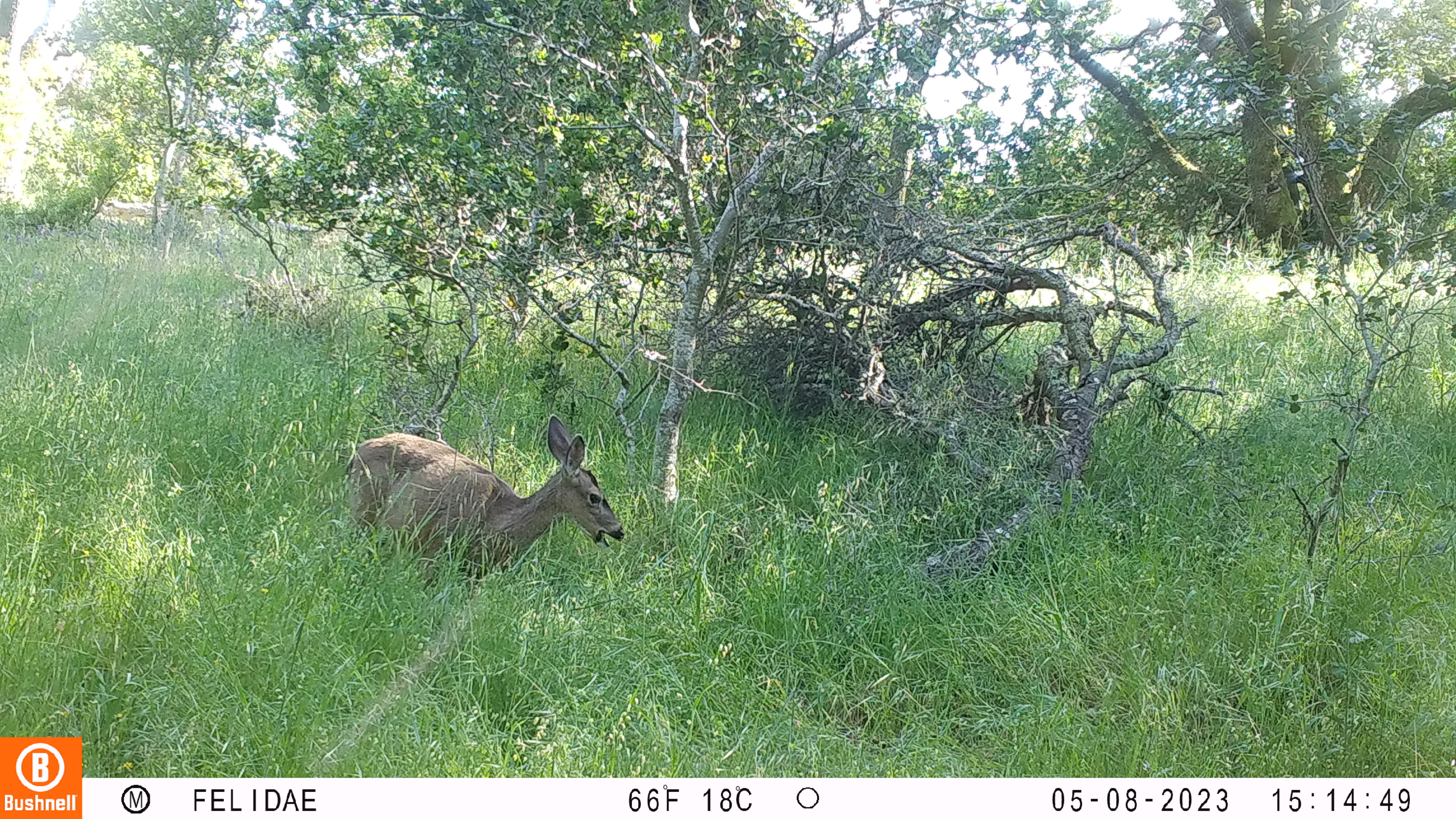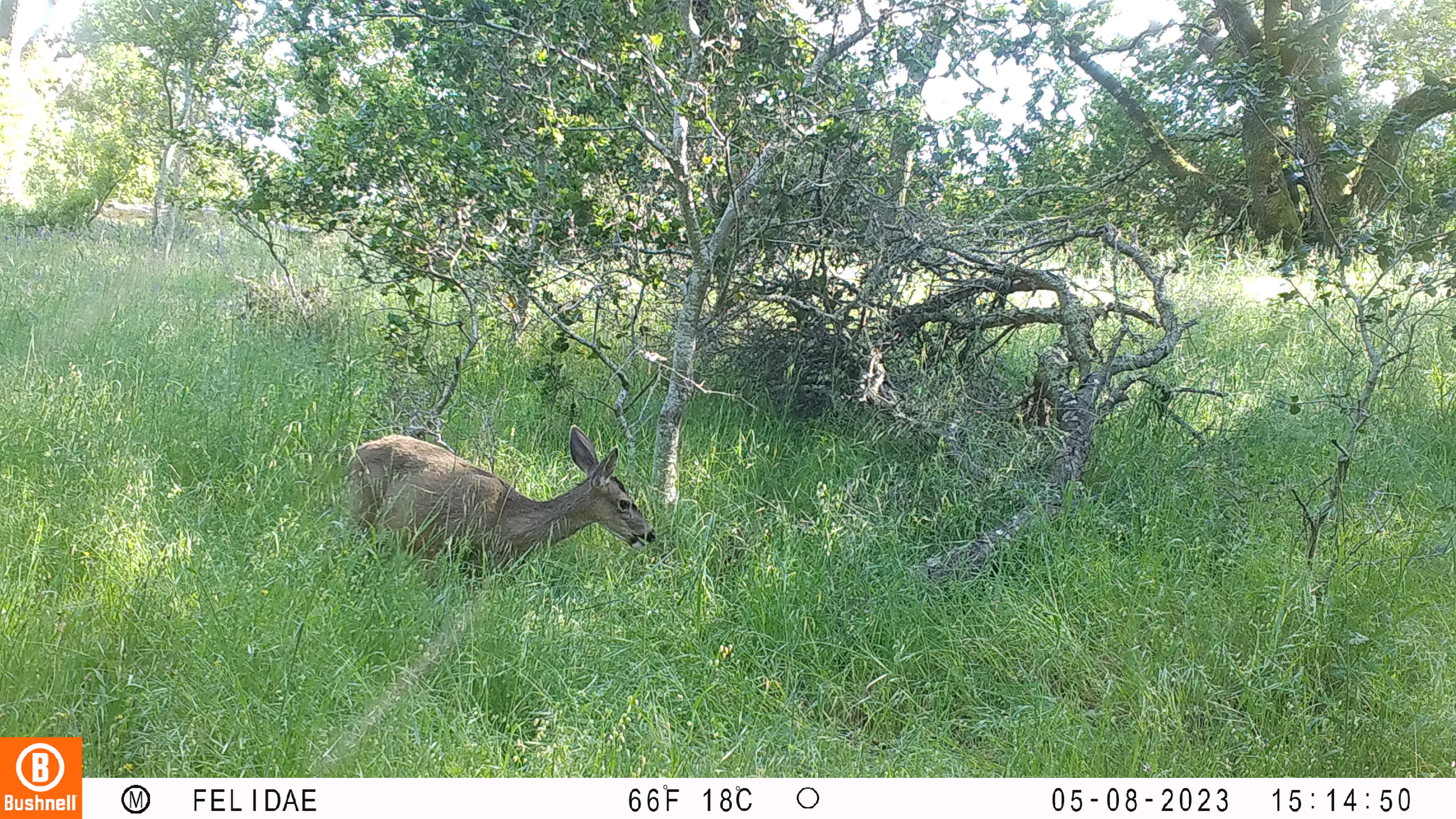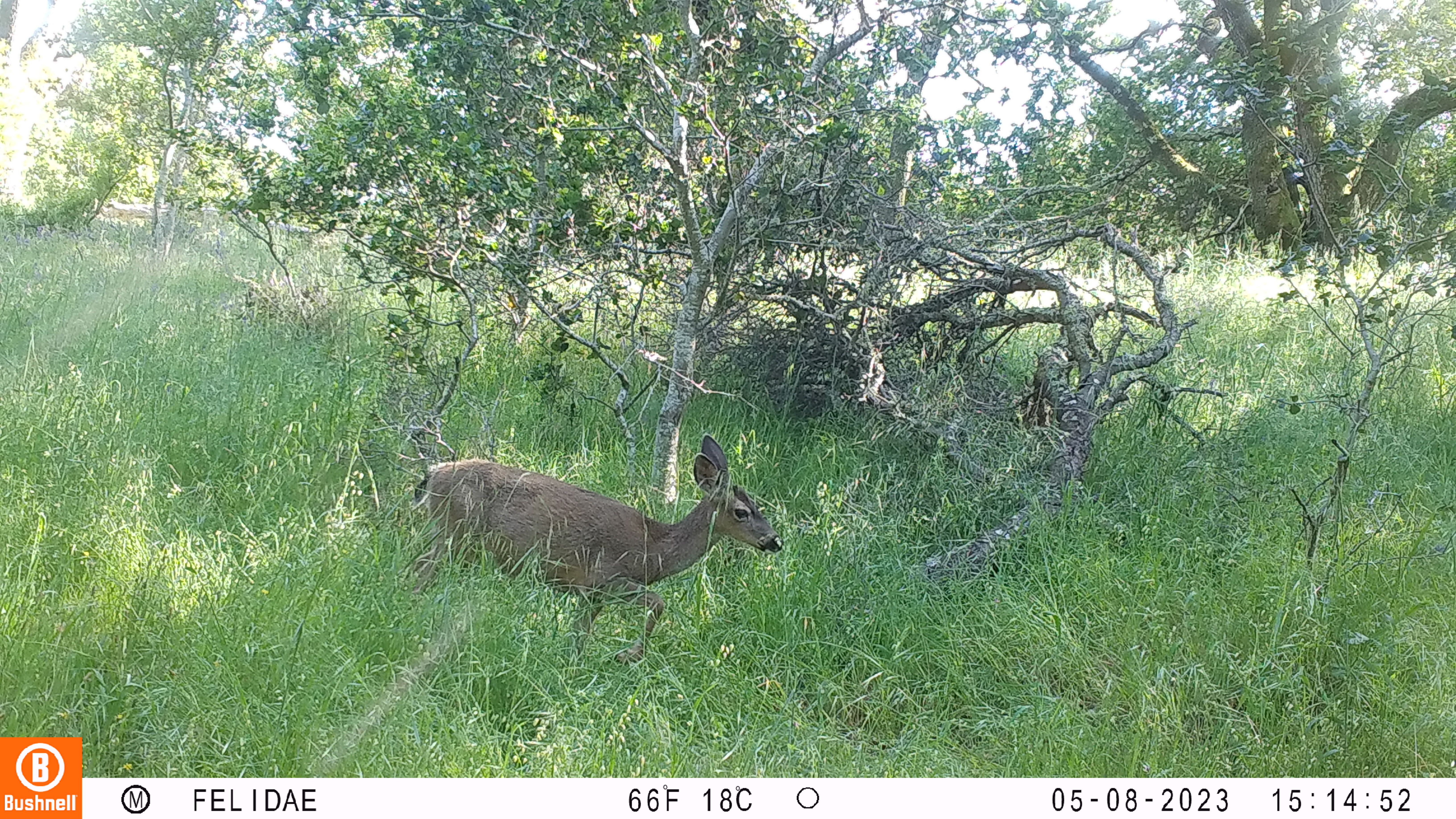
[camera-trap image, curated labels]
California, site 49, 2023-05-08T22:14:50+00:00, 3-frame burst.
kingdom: Animalia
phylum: Chordata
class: Mammalia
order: Artiodactyla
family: Cervidae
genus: Odocoileus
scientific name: Odocoileus hemionus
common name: mule deer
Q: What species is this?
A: Mule deer (Odocoileus hemionus).